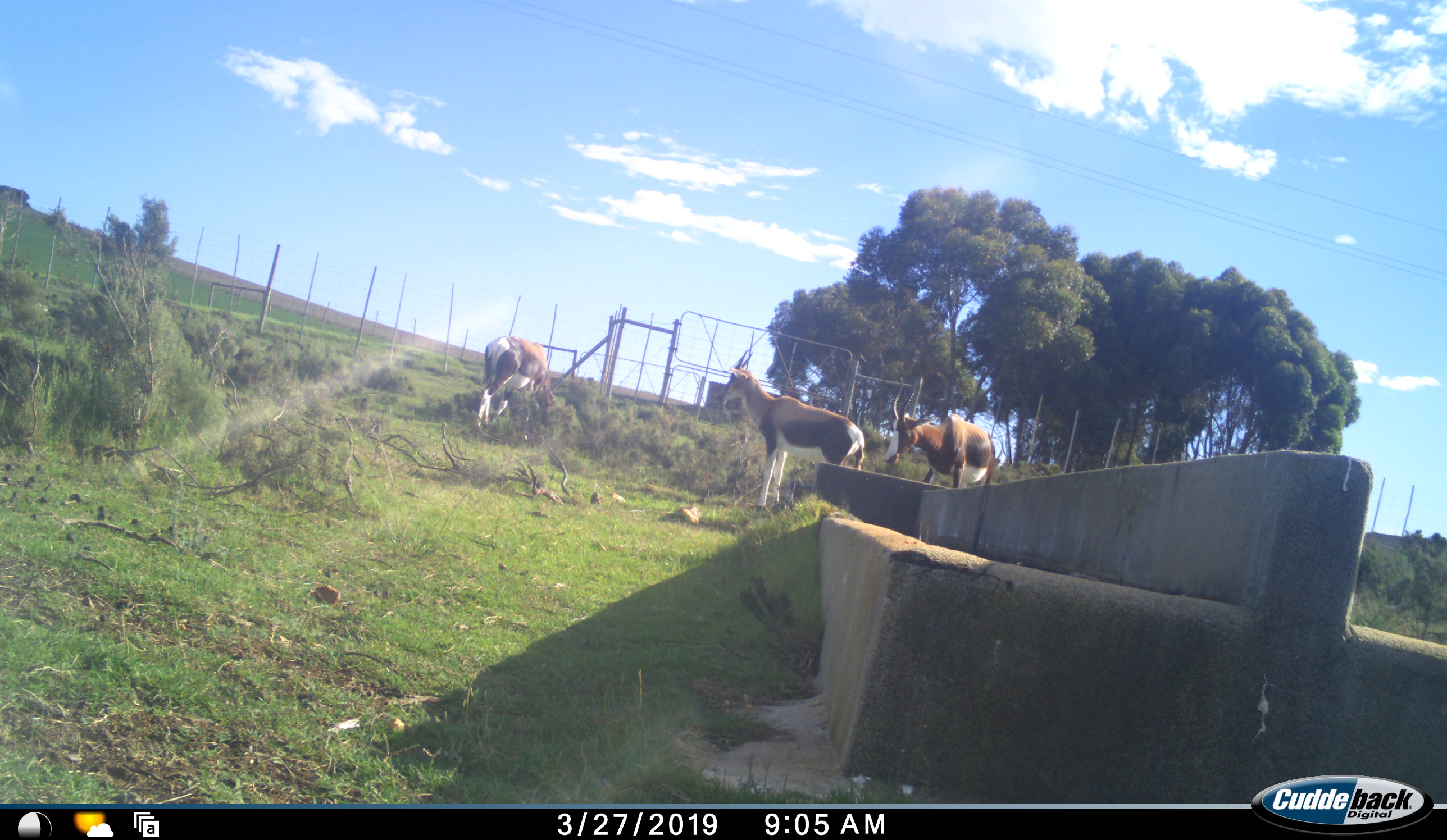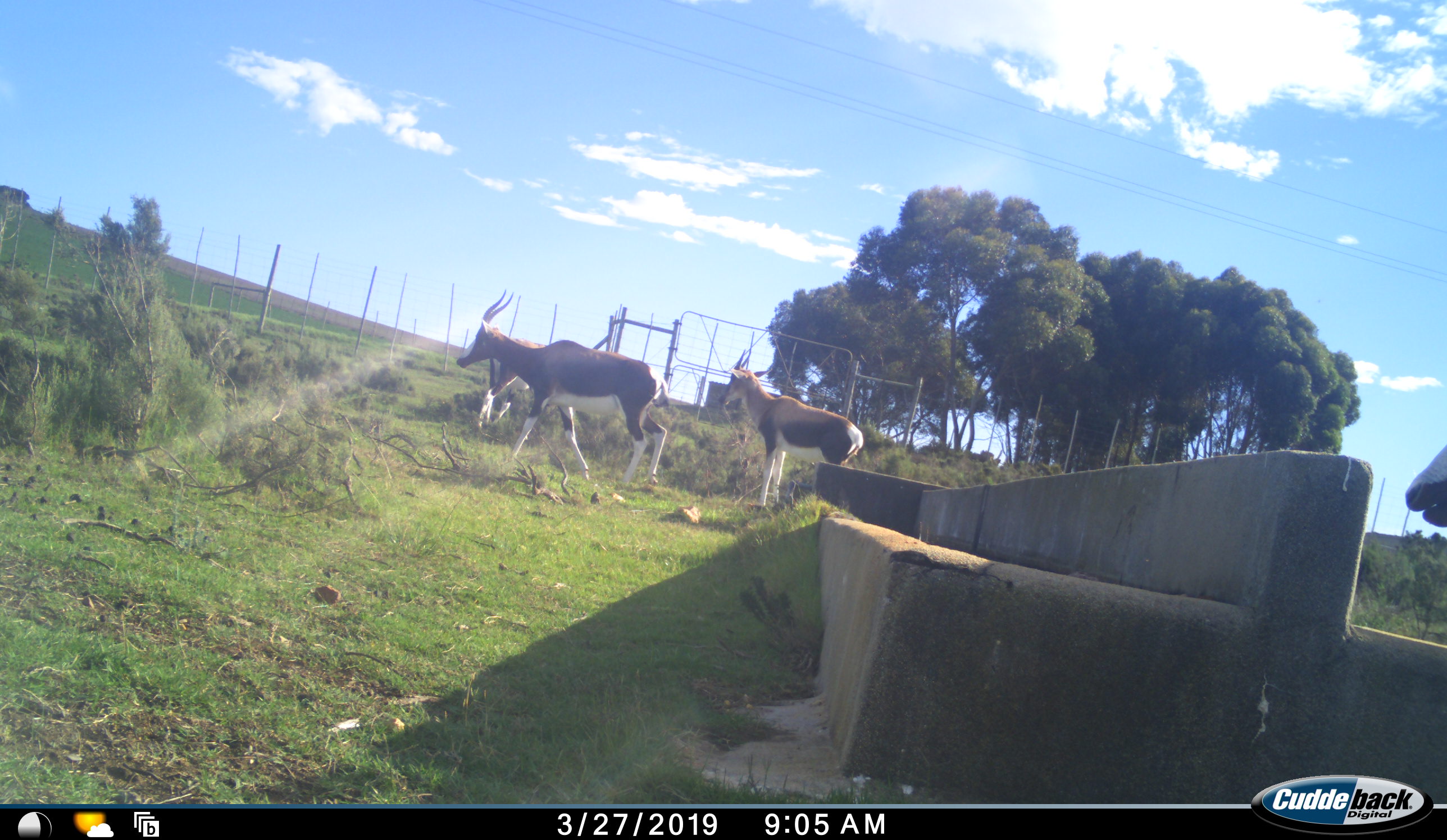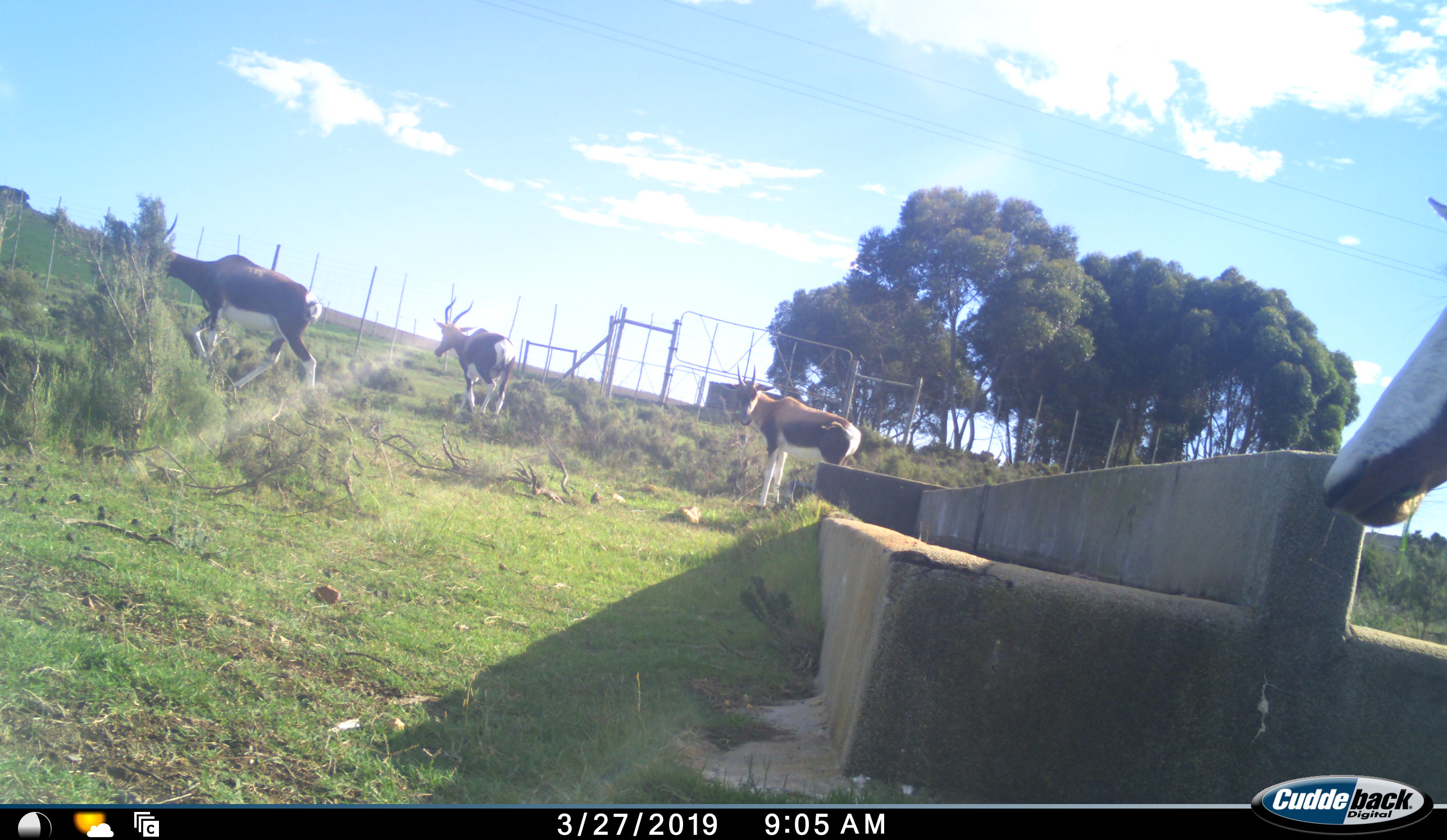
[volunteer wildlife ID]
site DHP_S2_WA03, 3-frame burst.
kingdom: Animalia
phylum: Chordata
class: Mammalia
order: Artiodactyla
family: Bovidae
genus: Damaliscus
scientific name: Damaliscus pygargus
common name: bontebok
Bontebok (Damaliscus pygargus), count 4. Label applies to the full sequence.